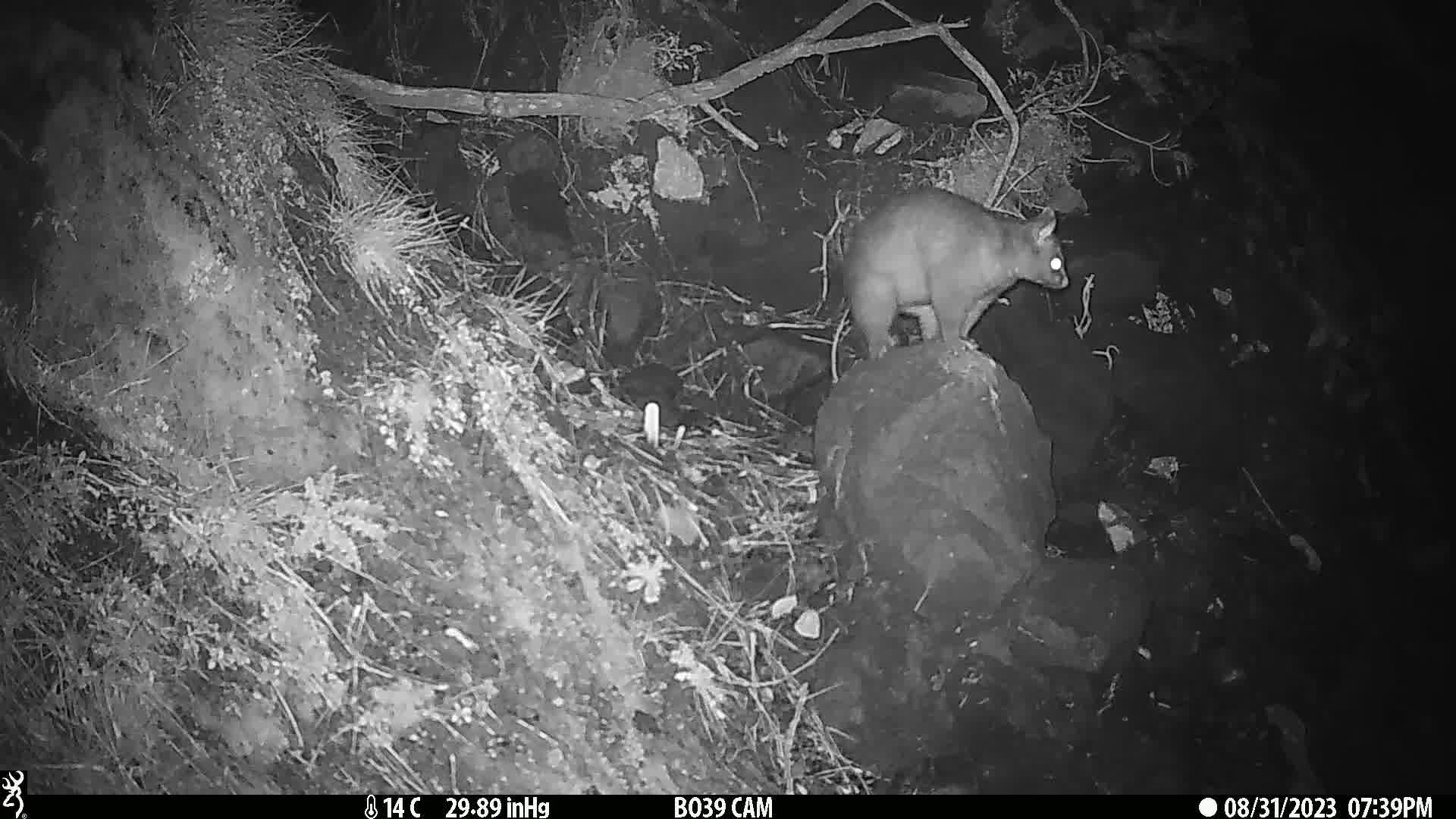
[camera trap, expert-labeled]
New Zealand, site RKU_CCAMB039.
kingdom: Animalia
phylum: Chordata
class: Mammalia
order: Diprotodontia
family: Phalangeridae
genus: Trichosurus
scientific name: Trichosurus vulpecula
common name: common brushtail possum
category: possum